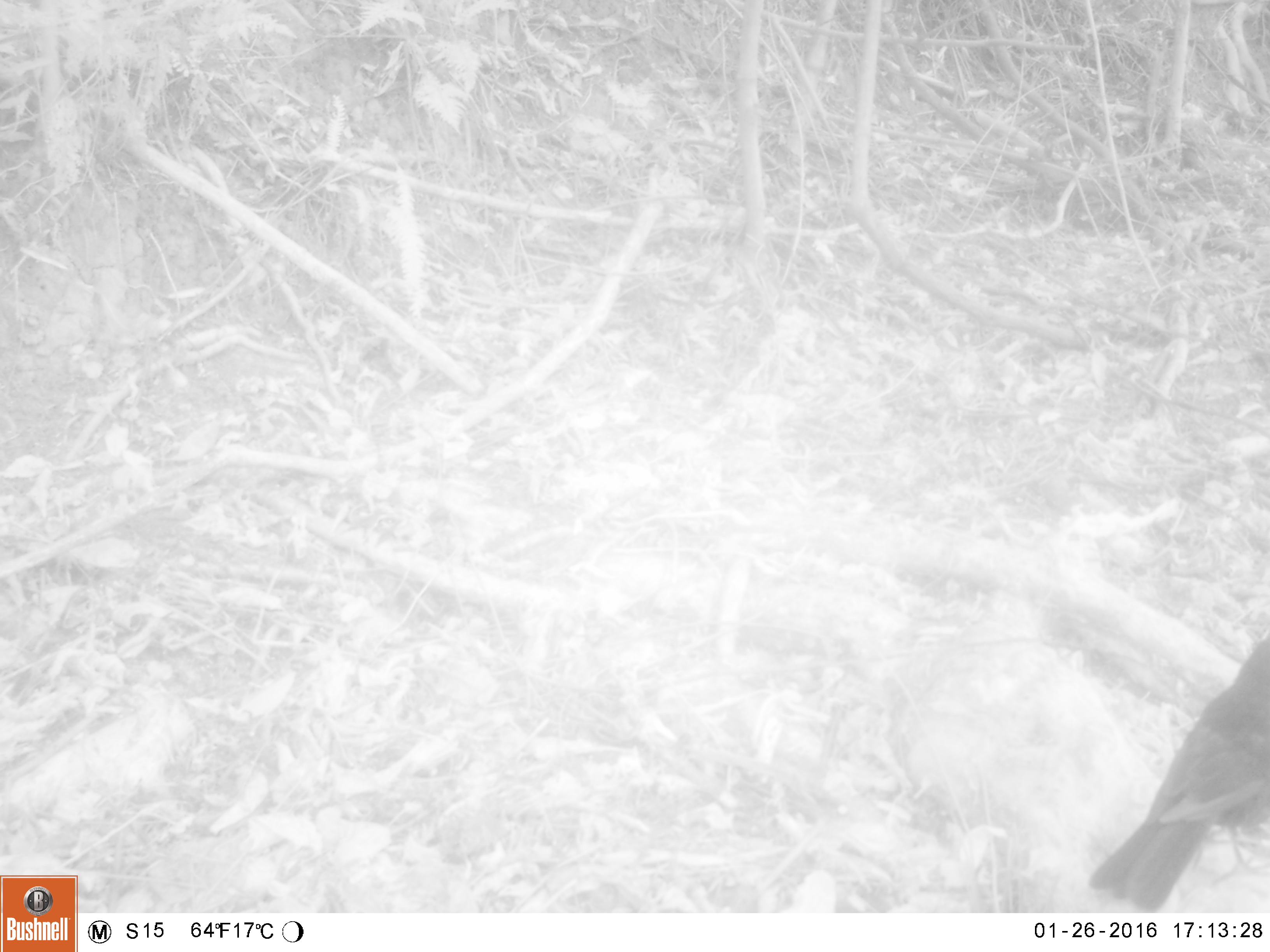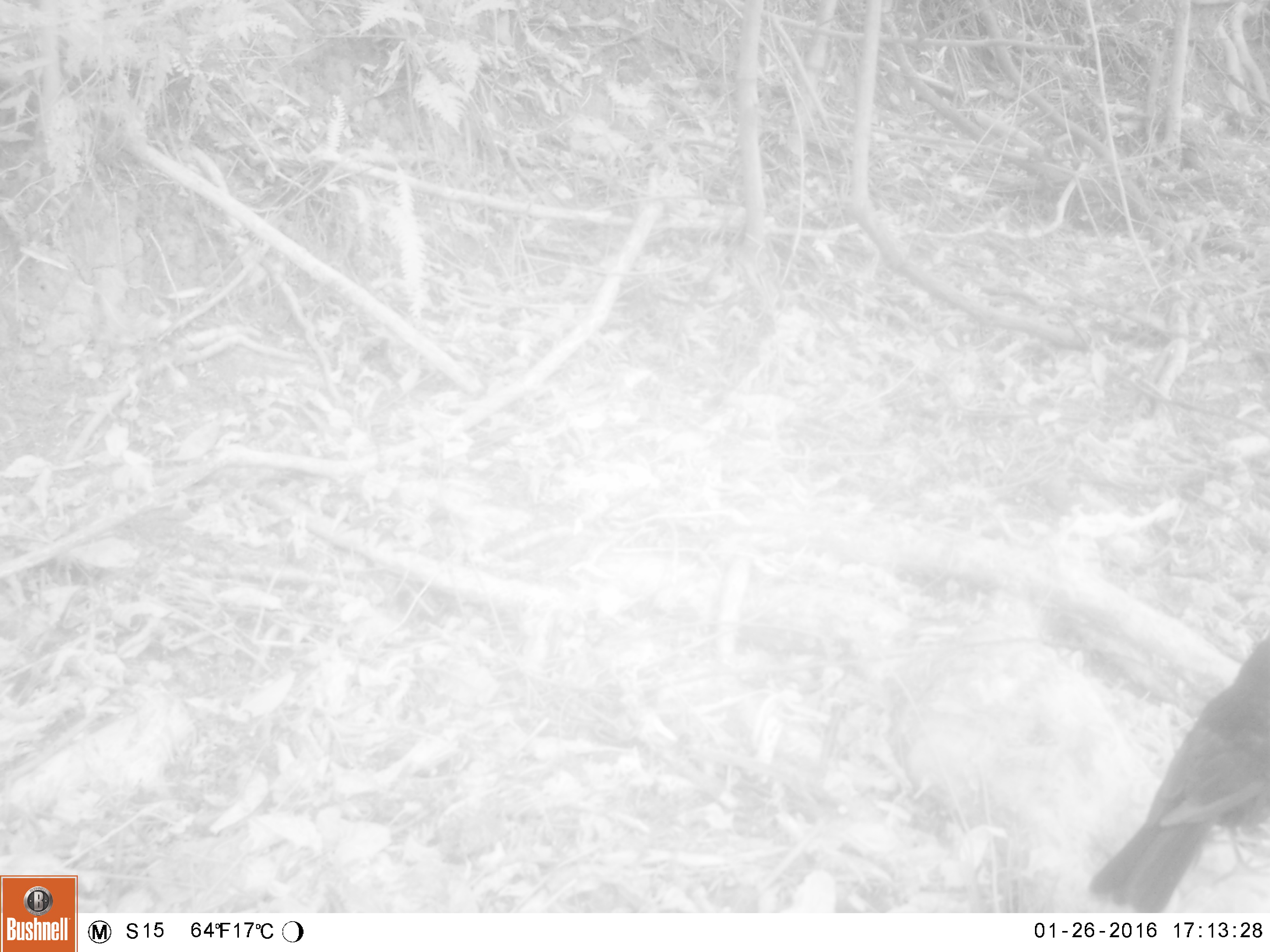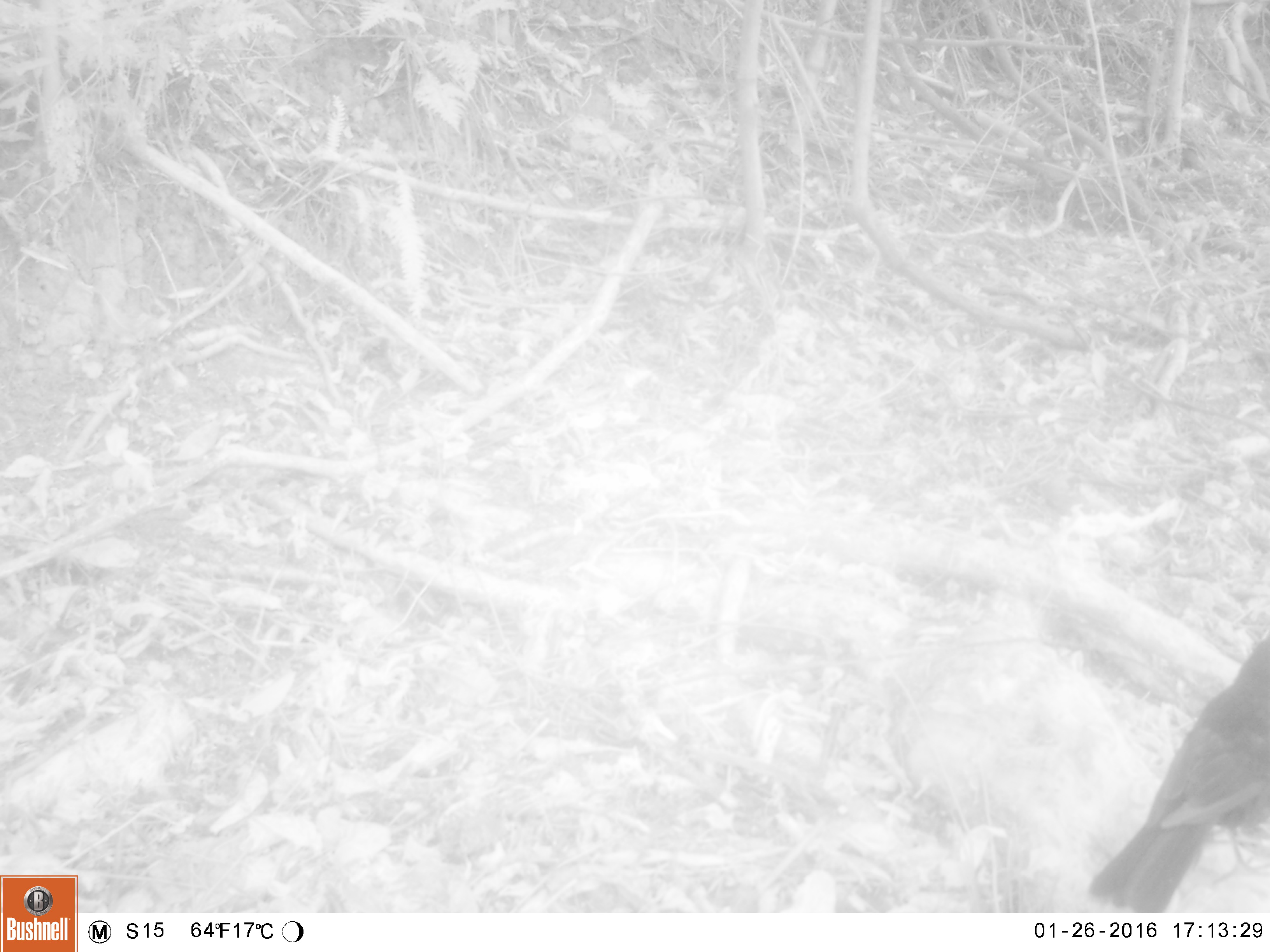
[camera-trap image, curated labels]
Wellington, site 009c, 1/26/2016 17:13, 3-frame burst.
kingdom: Animalia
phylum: Chordata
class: Aves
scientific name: Aves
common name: bird